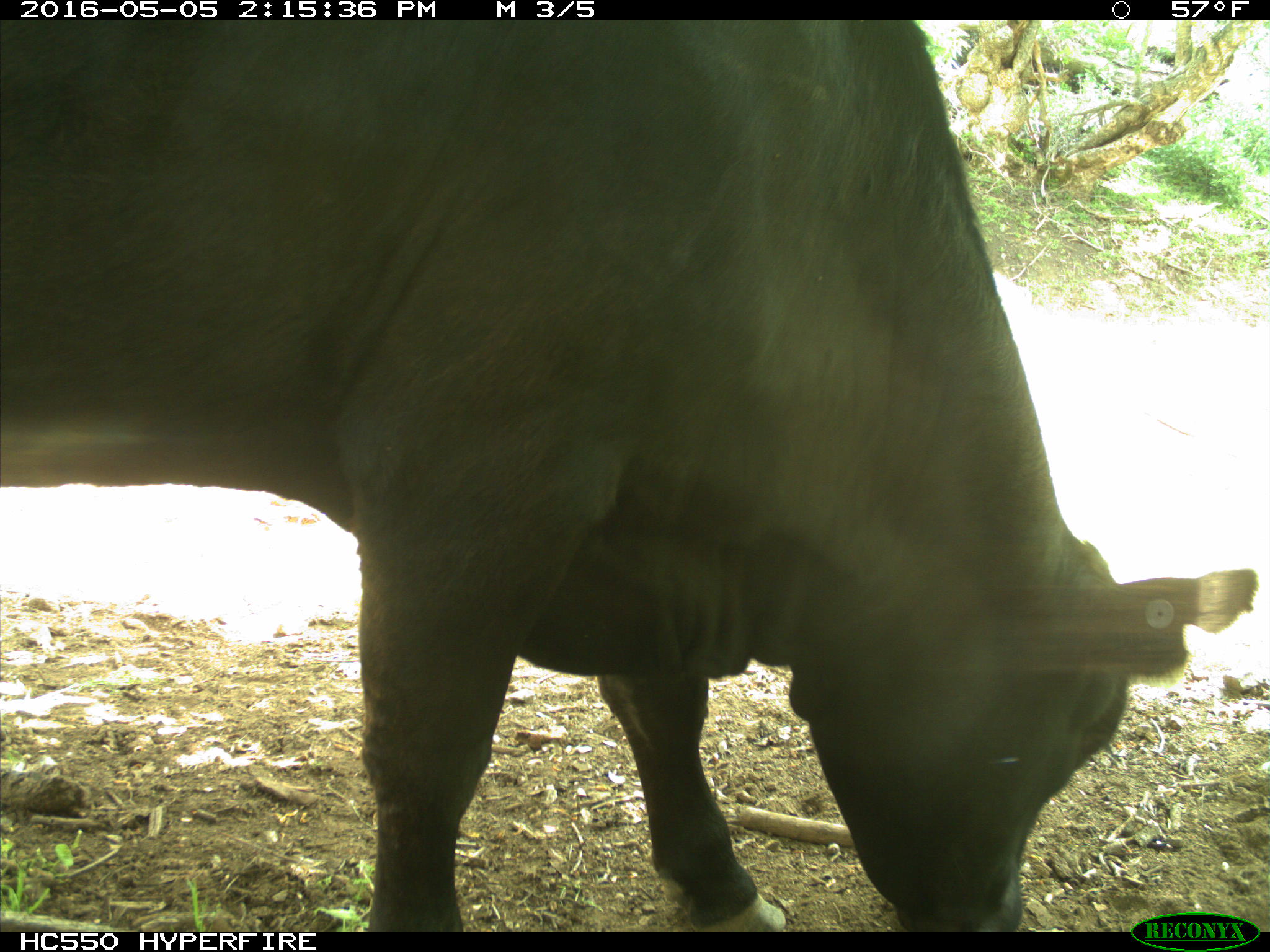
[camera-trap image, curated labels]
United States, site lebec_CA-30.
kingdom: Animalia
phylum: Chordata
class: Mammalia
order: Artiodactyla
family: Bovidae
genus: Bos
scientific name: Bos taurus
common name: domestic cow